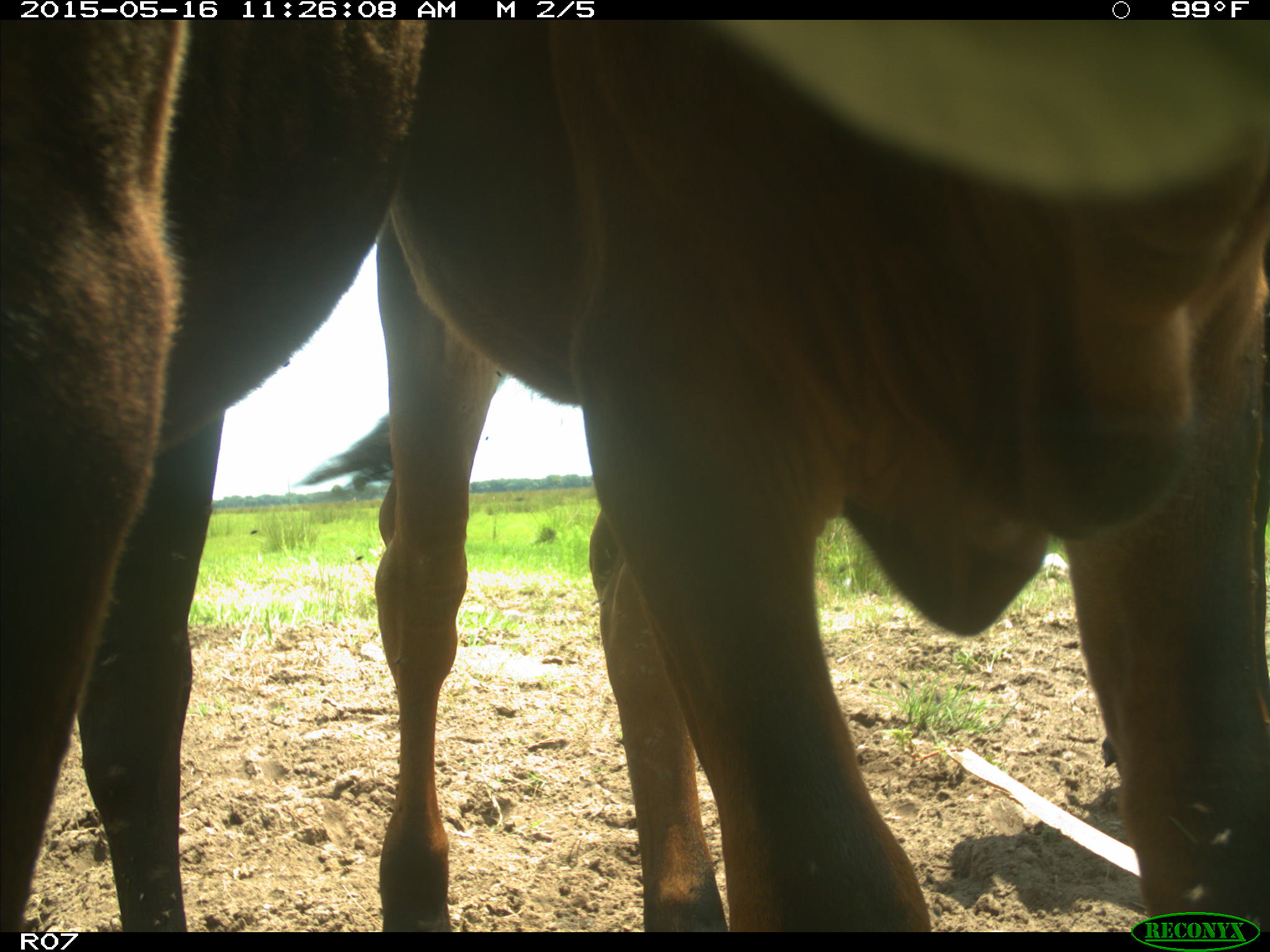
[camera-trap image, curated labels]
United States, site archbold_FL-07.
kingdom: Animalia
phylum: Chordata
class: Mammalia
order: Artiodactyla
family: Bovidae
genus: Bos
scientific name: Bos taurus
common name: domestic cow